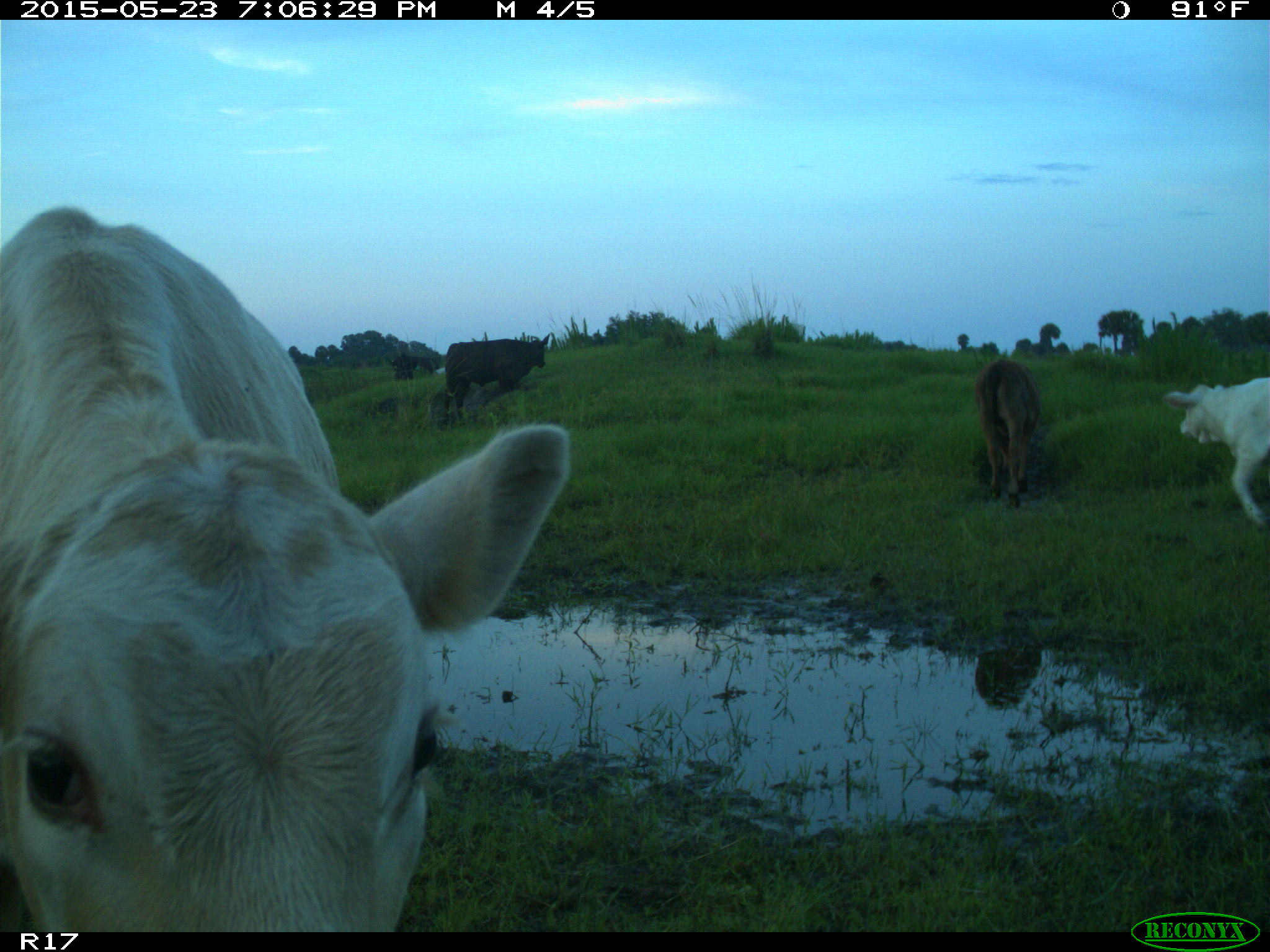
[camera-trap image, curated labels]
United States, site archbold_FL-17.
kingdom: Animalia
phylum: Chordata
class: Mammalia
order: Artiodactyla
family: Bovidae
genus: Bos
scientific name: Bos taurus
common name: domestic cow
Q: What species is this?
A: Bos taurus (domestic cow).